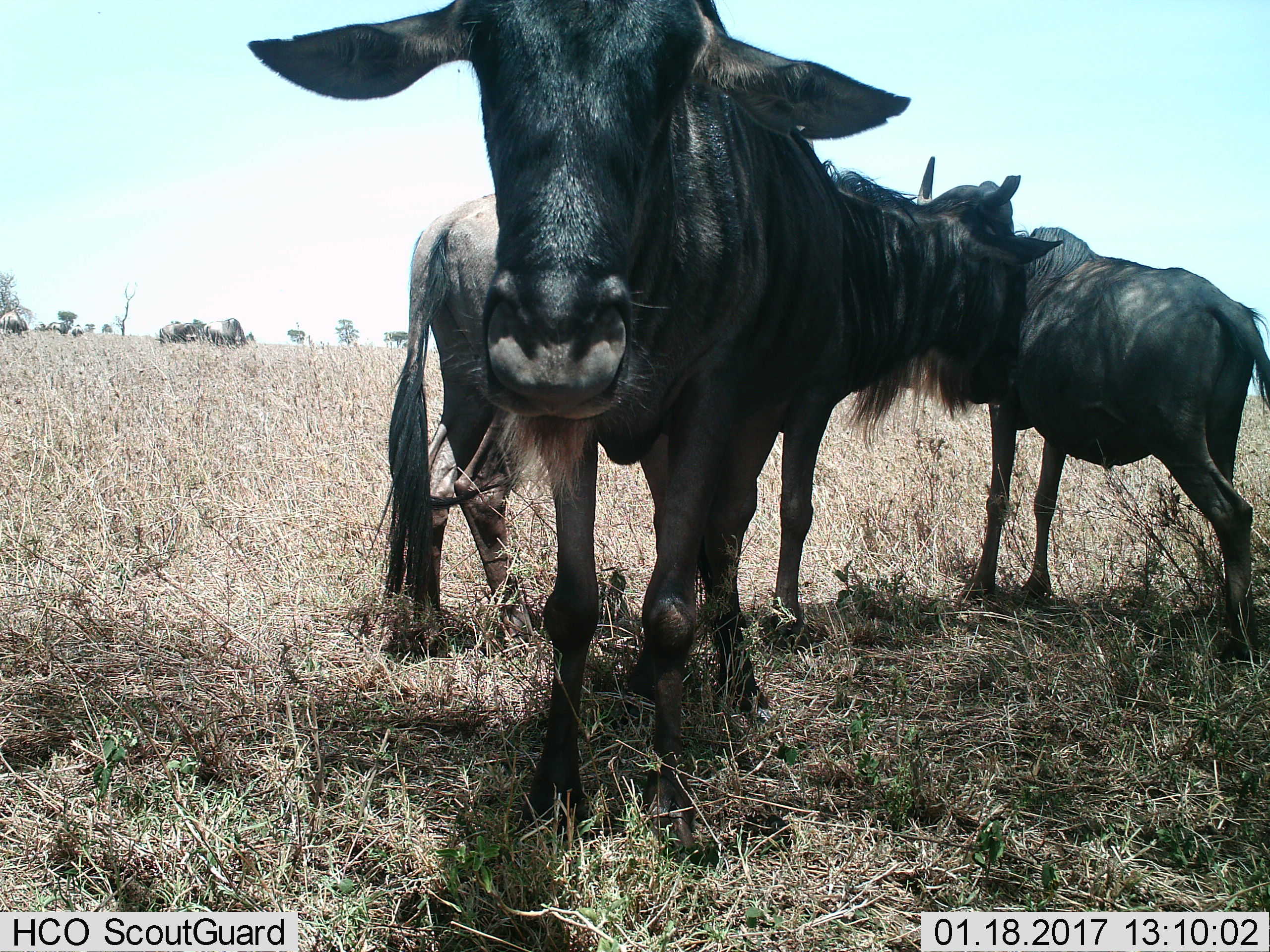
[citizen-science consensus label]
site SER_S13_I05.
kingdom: Animalia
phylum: Chordata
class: Mammalia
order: Artiodactyla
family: Bovidae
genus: Connochaetes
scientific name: Connochaetes taurinus taurinus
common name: blue wildebeest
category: wildebeestblue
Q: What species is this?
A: Wildebeestblue (blue wildebeest) (Connochaetes taurinus taurinus).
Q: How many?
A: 3.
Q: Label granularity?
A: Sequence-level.